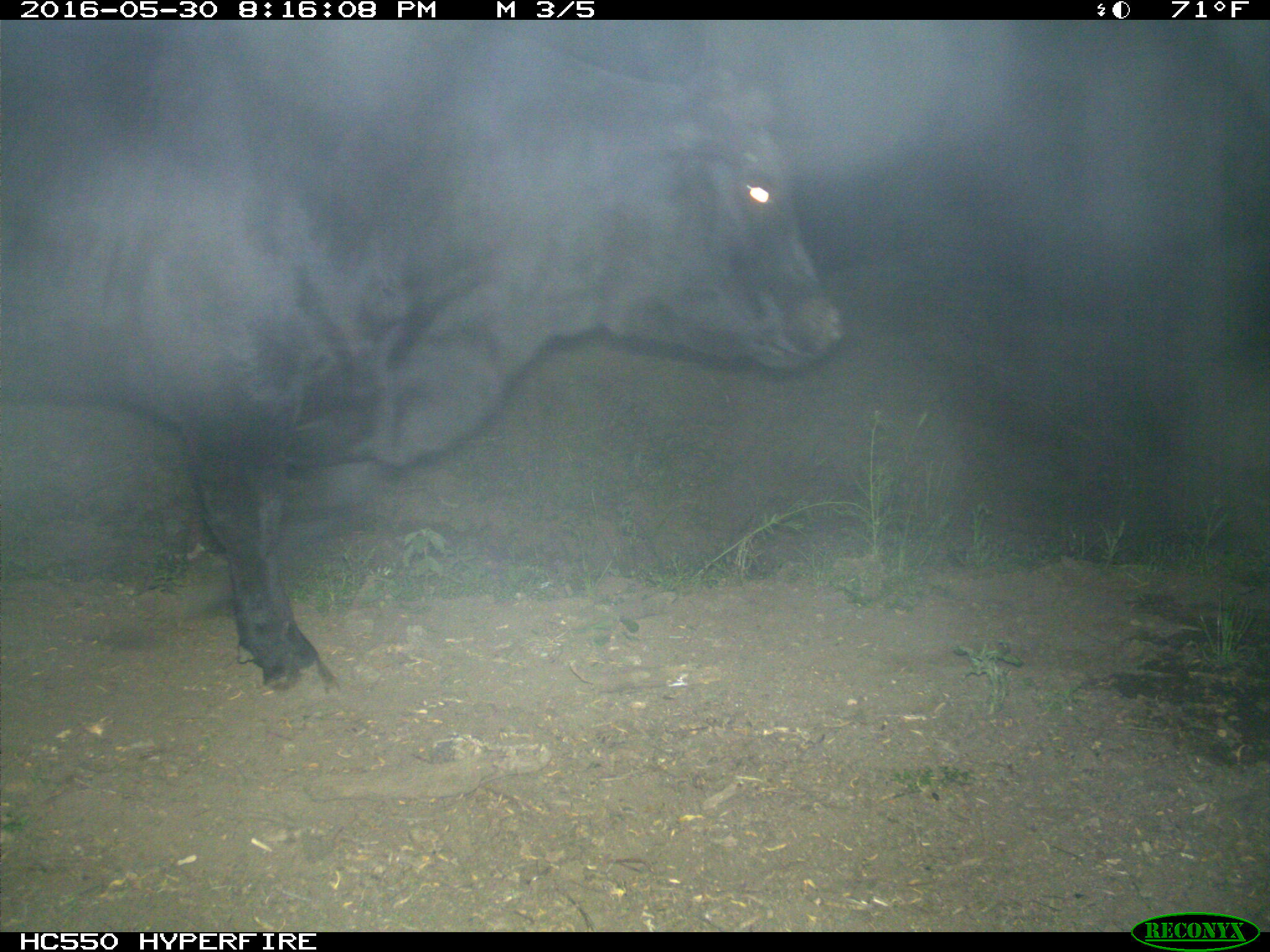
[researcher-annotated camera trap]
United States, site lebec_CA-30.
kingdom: Animalia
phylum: Chordata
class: Mammalia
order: Artiodactyla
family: Bovidae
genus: Bos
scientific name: Bos taurus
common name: domestic cow